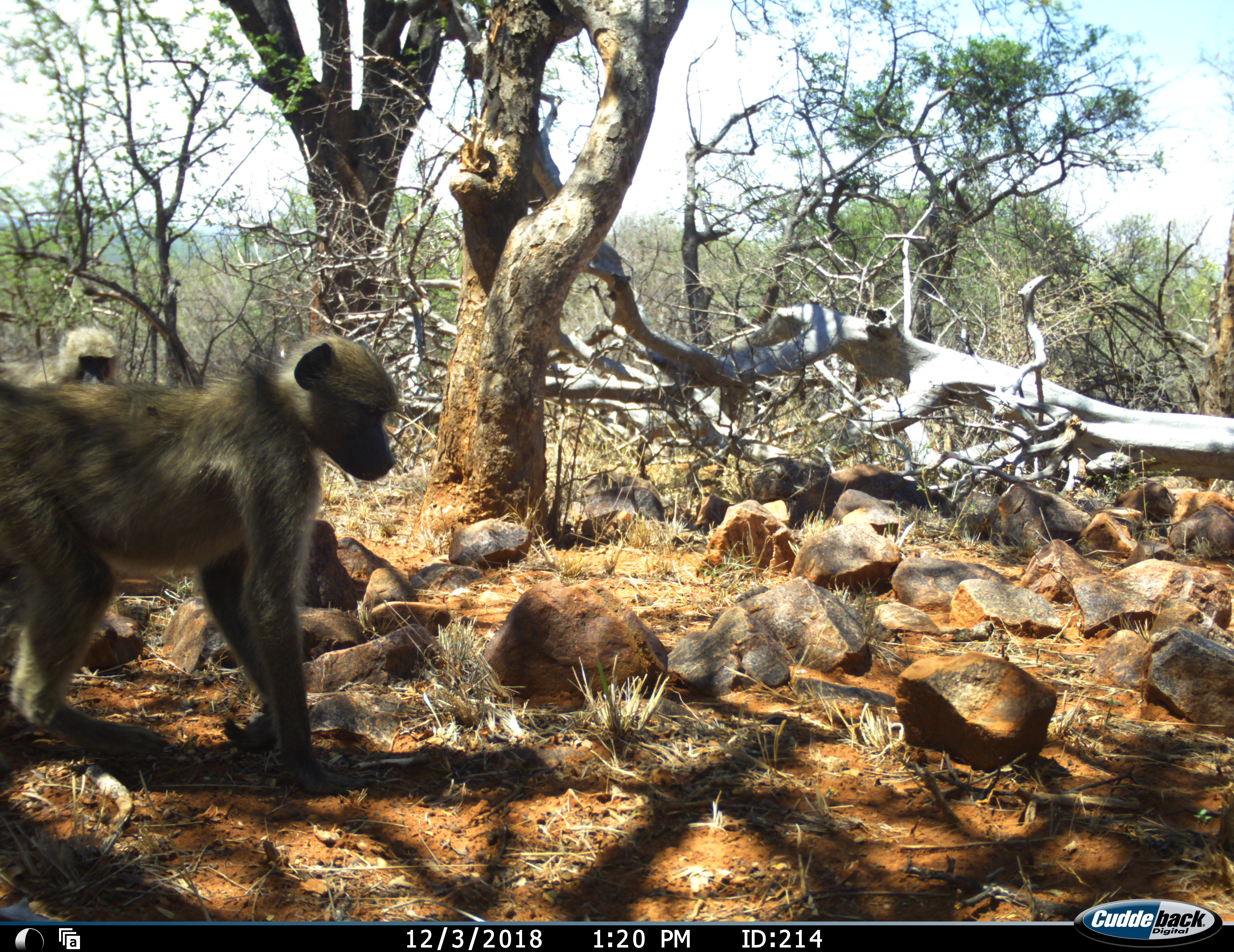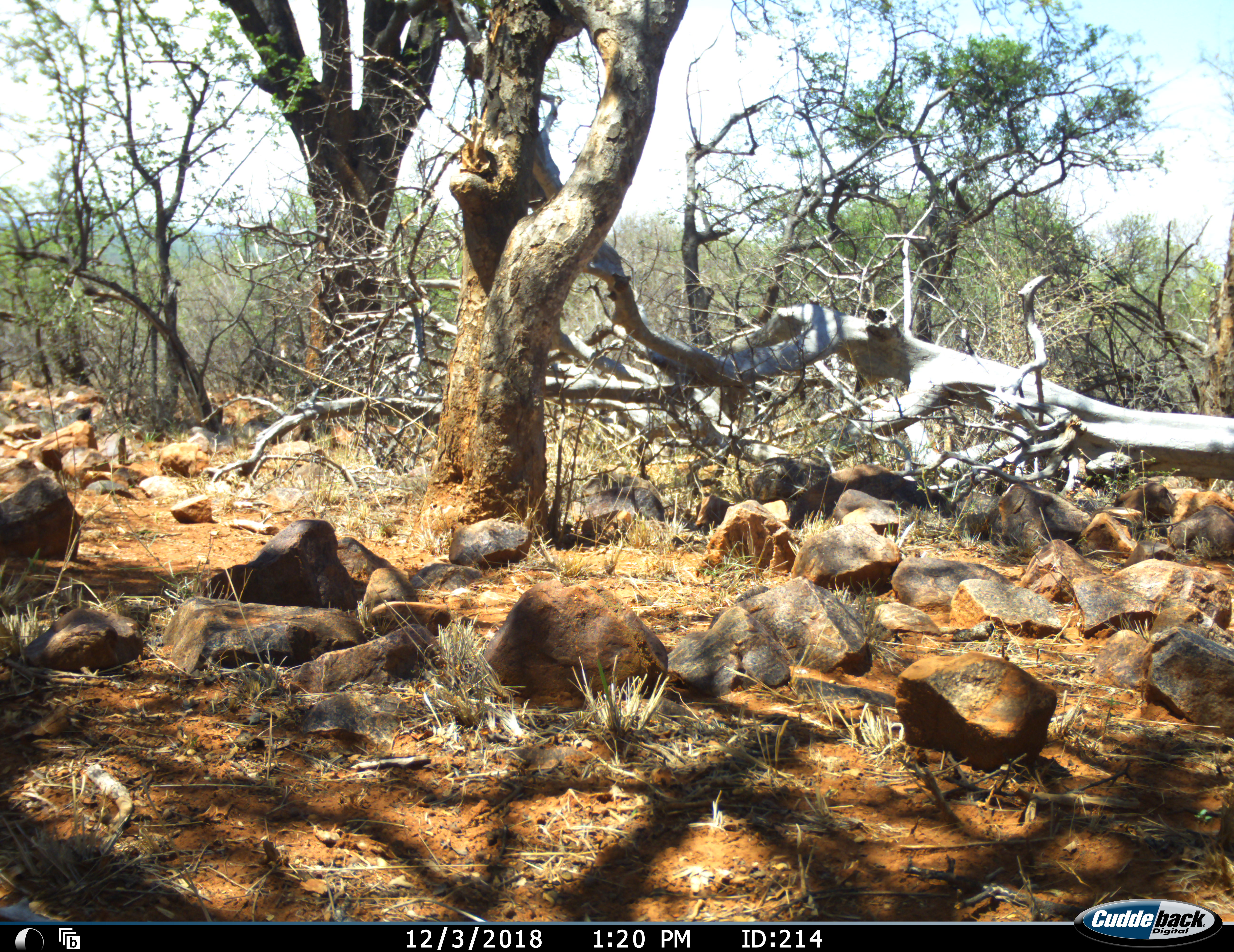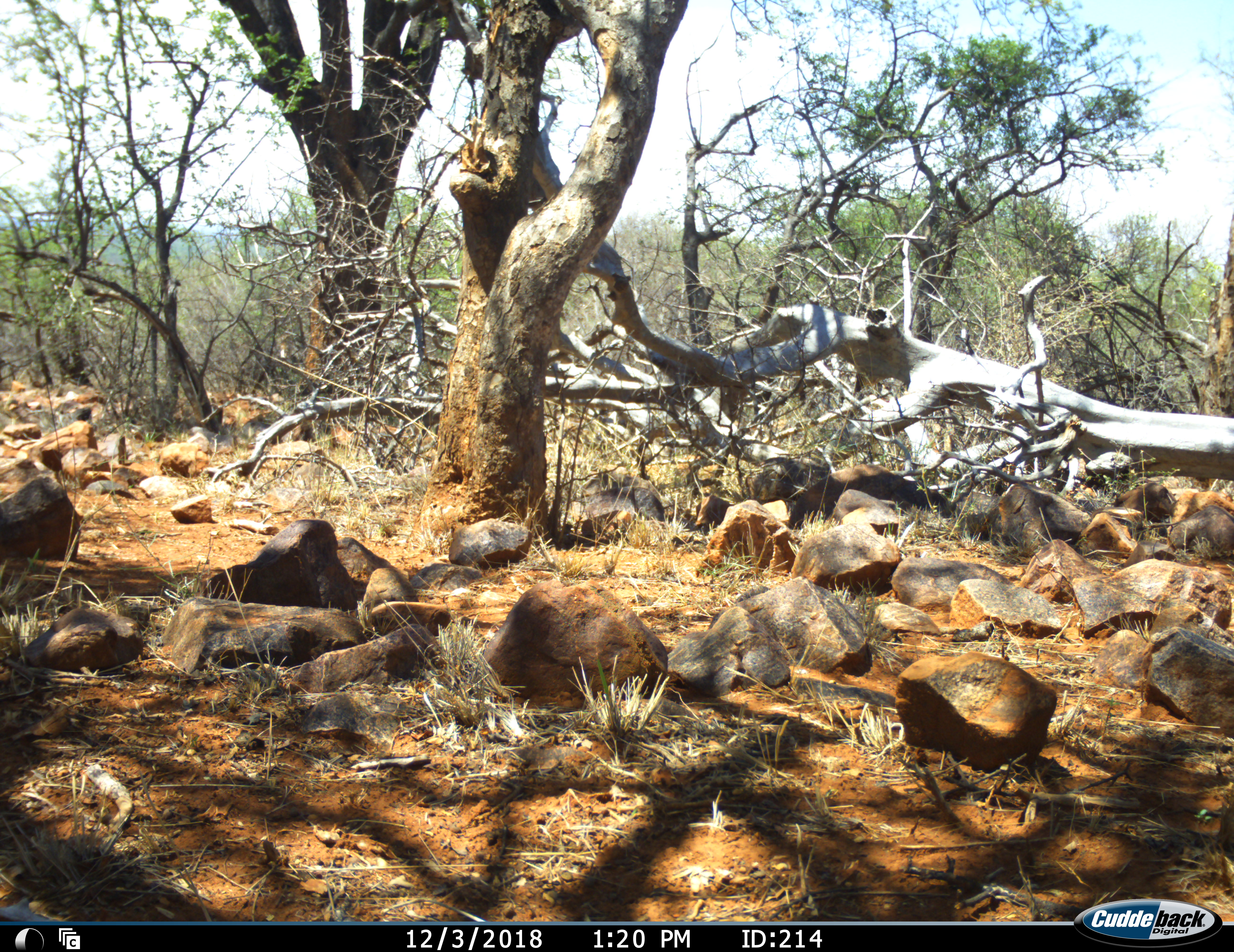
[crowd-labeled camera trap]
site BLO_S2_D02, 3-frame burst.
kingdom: Animalia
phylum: Chordata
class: Mammalia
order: Primates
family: Cercopithecidae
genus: Papio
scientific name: Papio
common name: baboon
Baboon (Papio), count 2. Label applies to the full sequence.